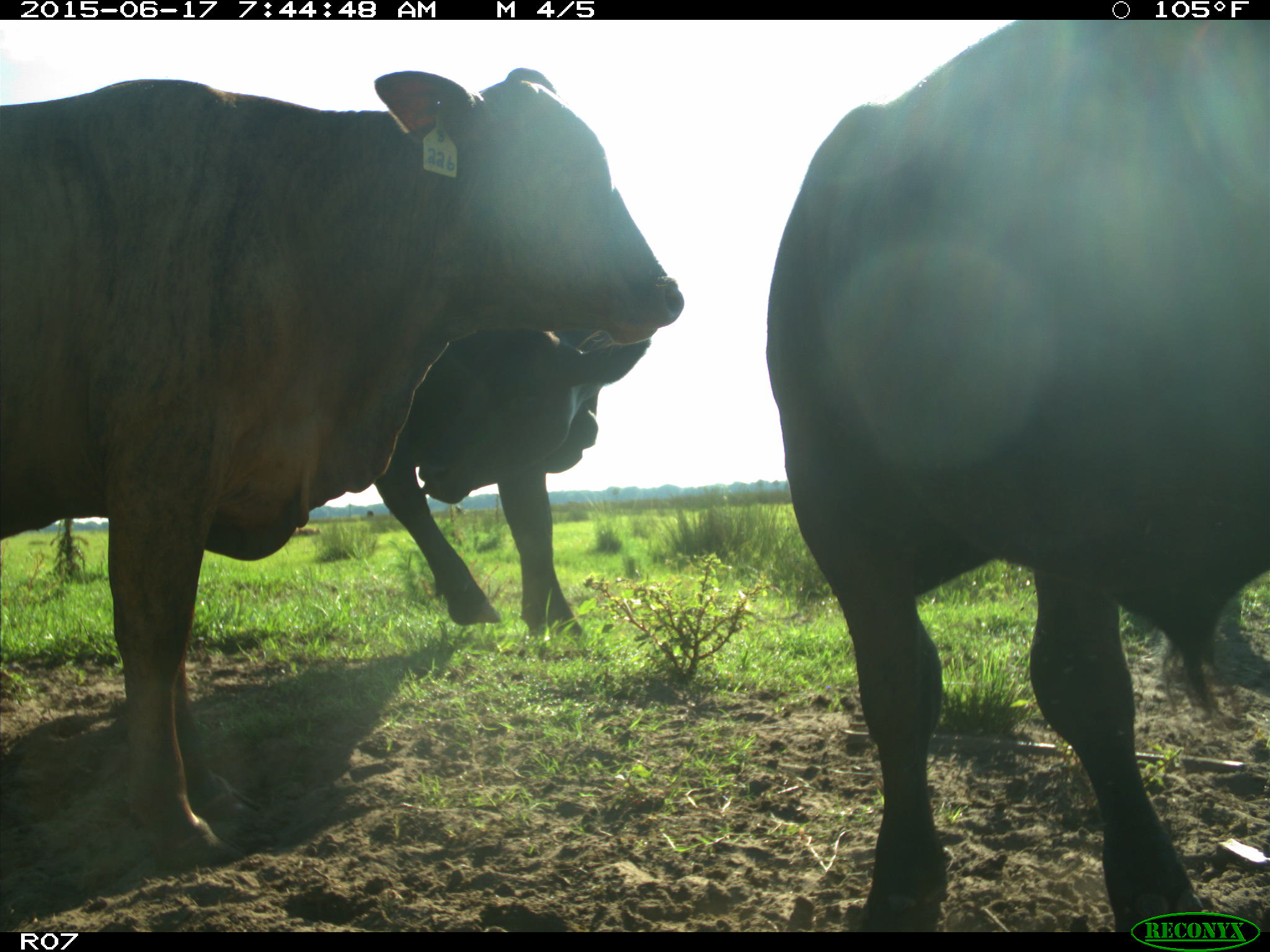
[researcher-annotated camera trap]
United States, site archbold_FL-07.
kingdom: Animalia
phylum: Chordata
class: Mammalia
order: Artiodactyla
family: Bovidae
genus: Bos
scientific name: Bos taurus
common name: domestic cow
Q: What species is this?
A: Bos taurus (domestic cow).